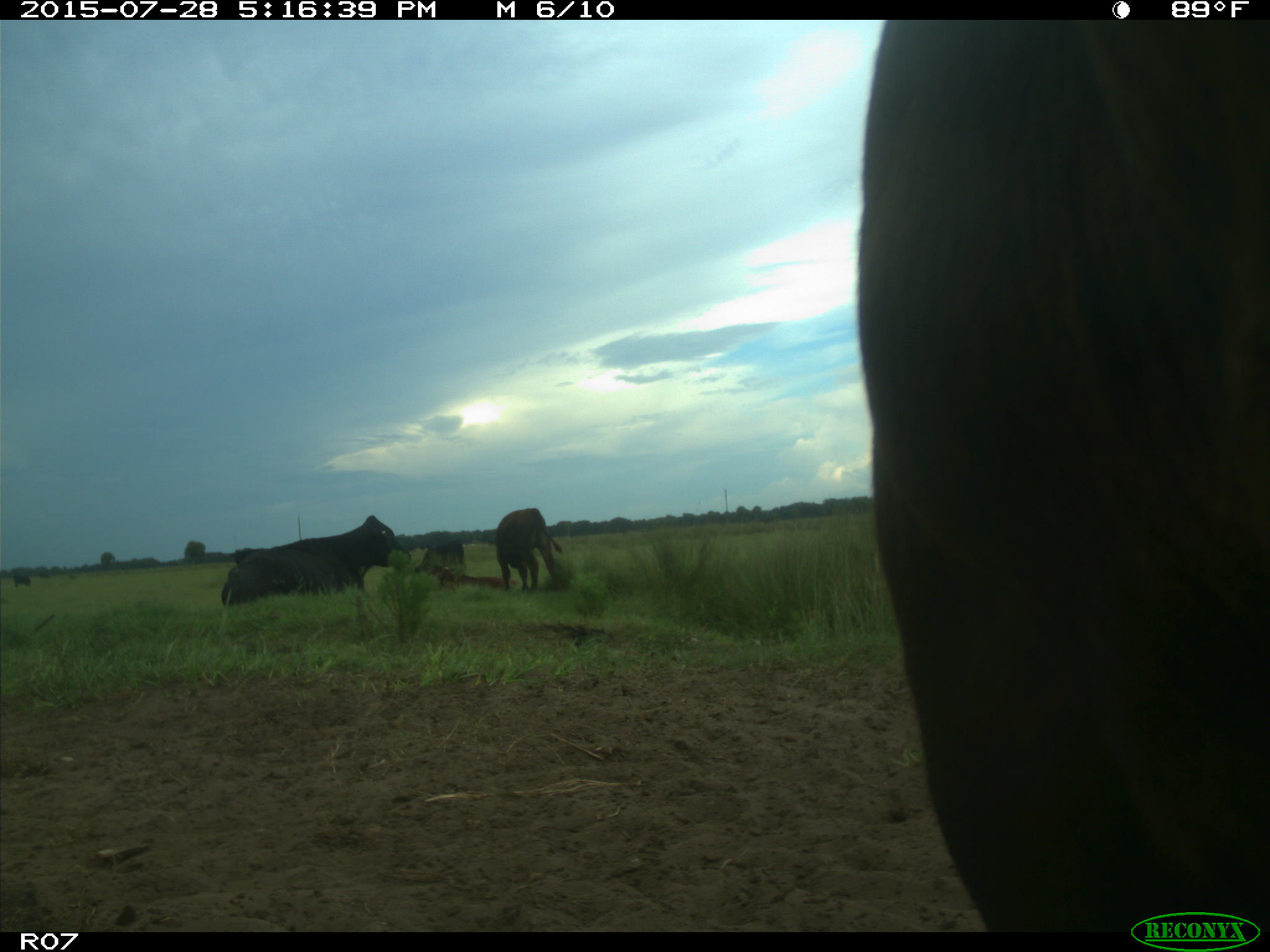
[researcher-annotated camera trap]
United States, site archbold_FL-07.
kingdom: Animalia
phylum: Chordata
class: Mammalia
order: Artiodactyla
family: Bovidae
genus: Bos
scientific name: Bos taurus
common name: domestic cow